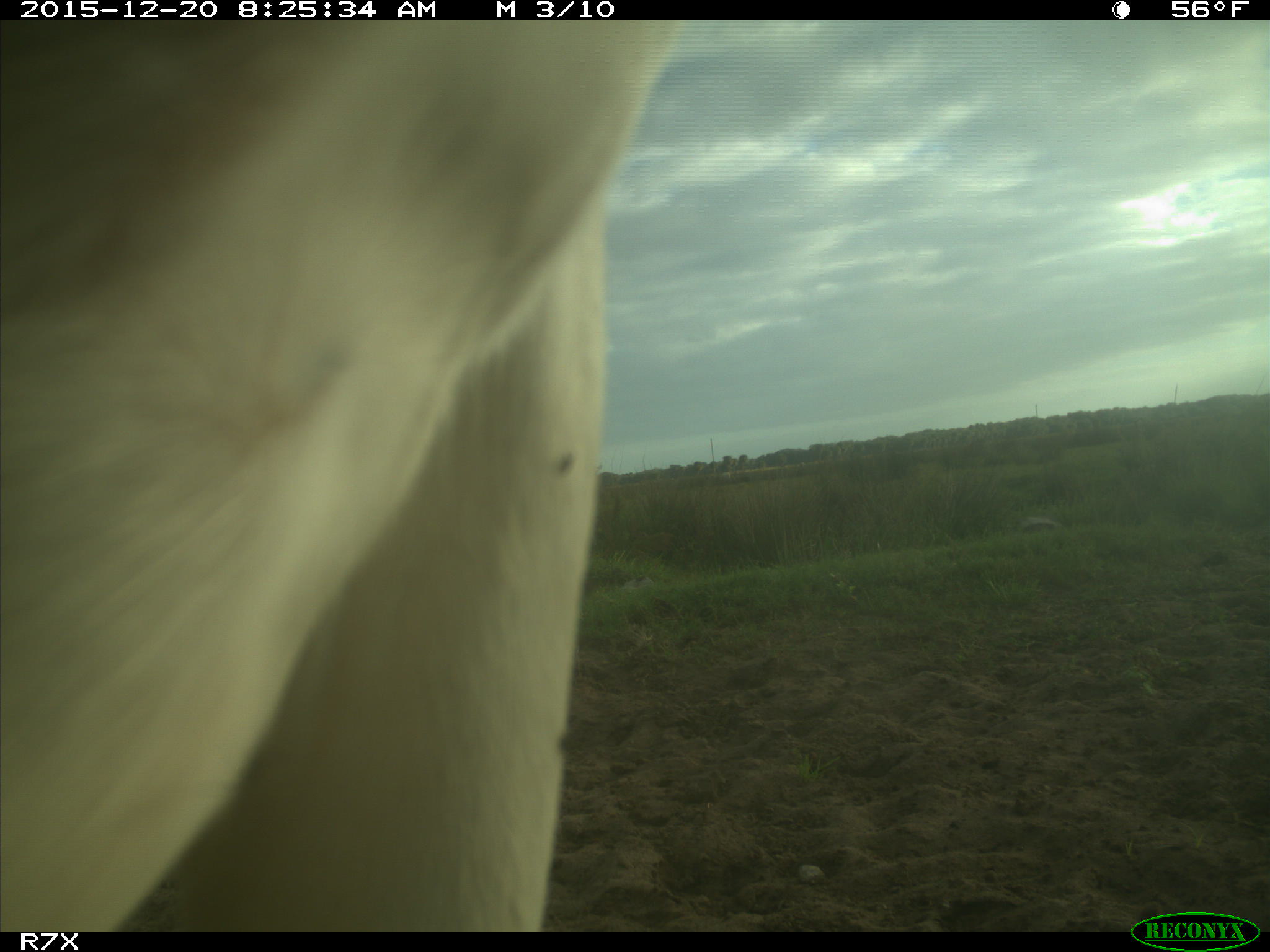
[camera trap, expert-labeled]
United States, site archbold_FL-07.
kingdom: Animalia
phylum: Chordata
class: Mammalia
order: Artiodactyla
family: Bovidae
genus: Bos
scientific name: Bos taurus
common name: domestic cow